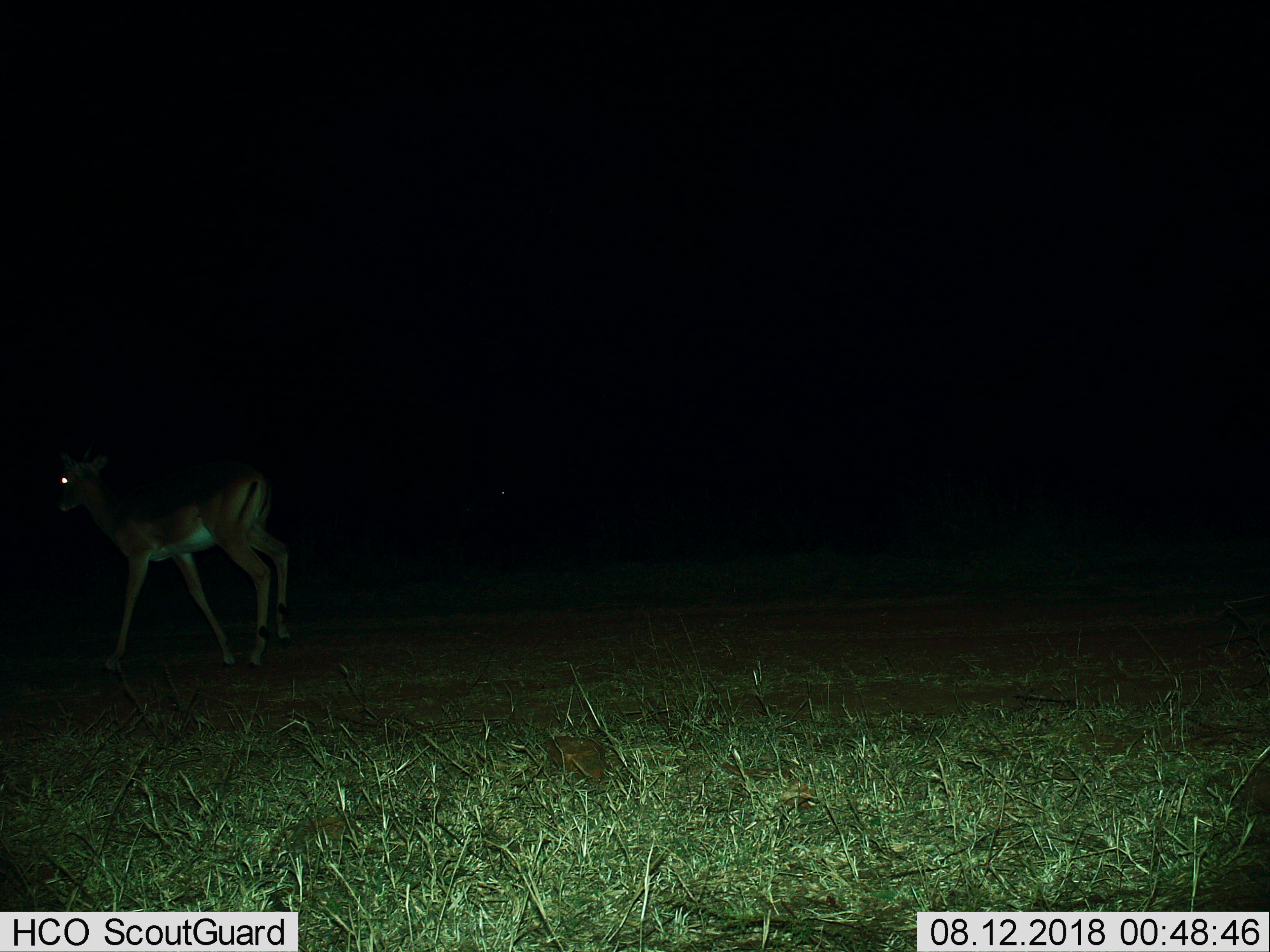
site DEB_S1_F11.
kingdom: Animalia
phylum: Chordata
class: Mammalia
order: Artiodactyla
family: Bovidae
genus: Aepyceros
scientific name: Aepyceros melampus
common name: impala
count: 1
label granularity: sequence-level